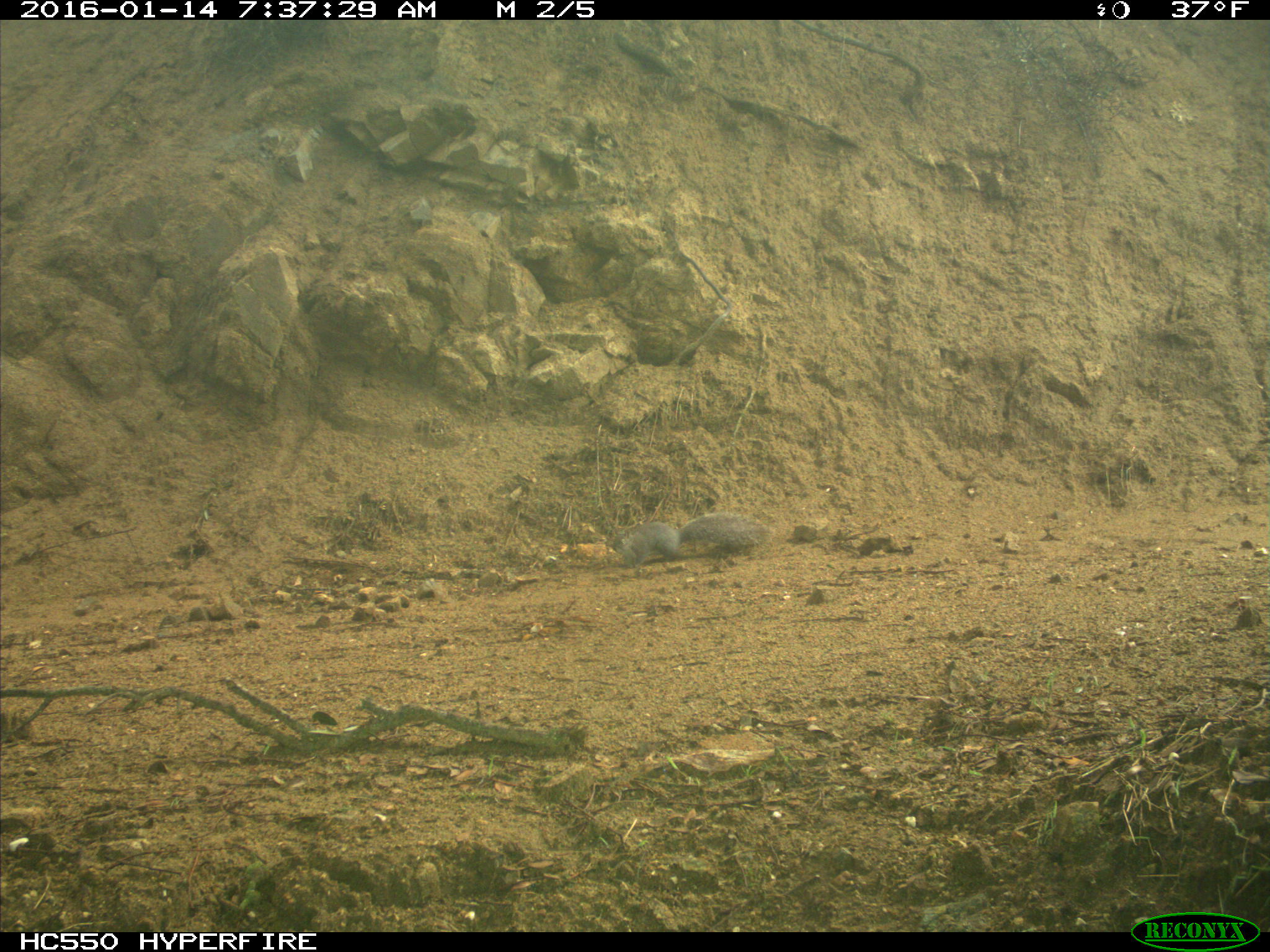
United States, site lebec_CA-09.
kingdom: Animalia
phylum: Chordata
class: Mammalia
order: Rodentia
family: Sciuridae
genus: Sciurus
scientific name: Sciurus carolinensis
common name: eastern gray squirrel